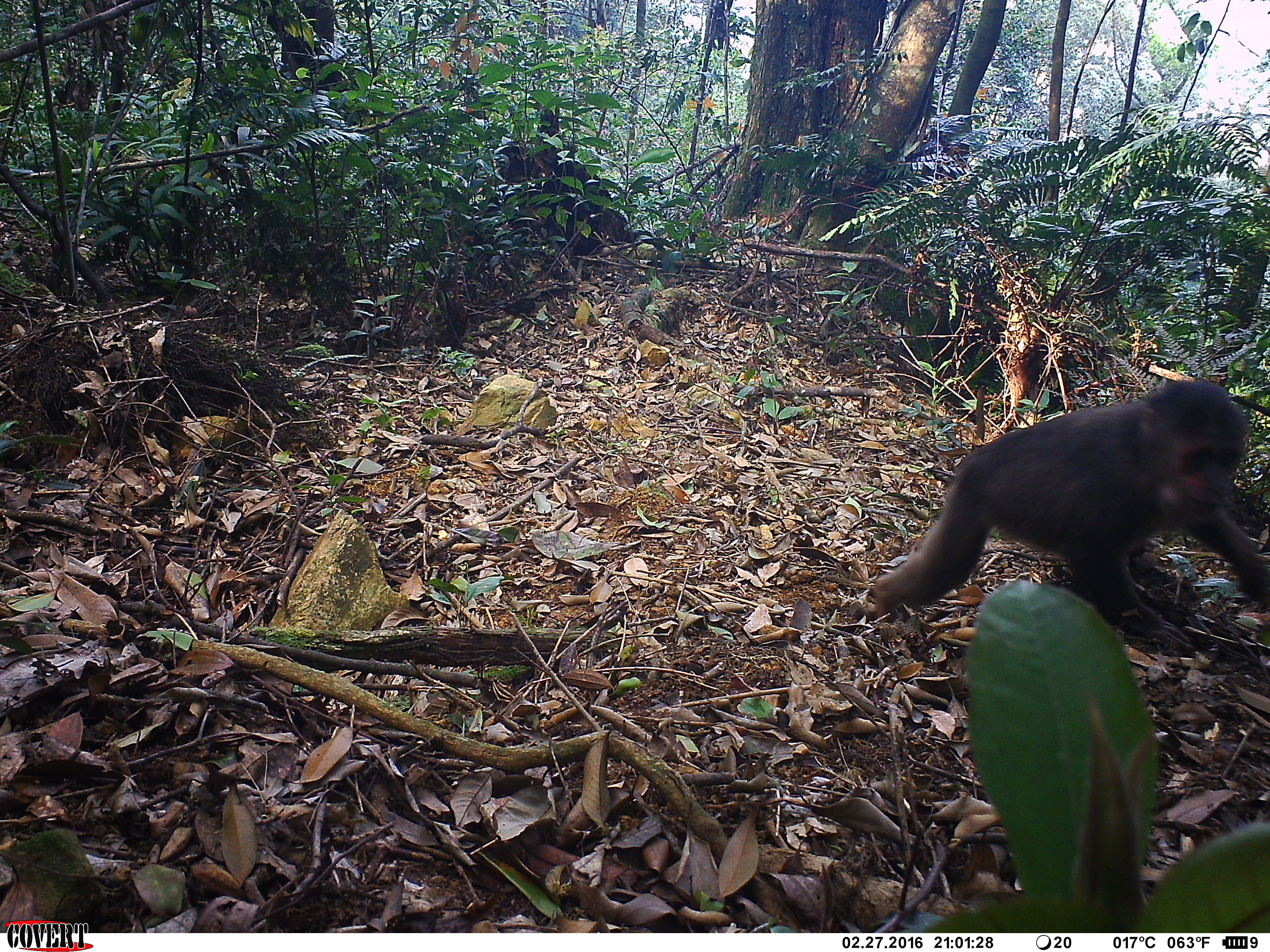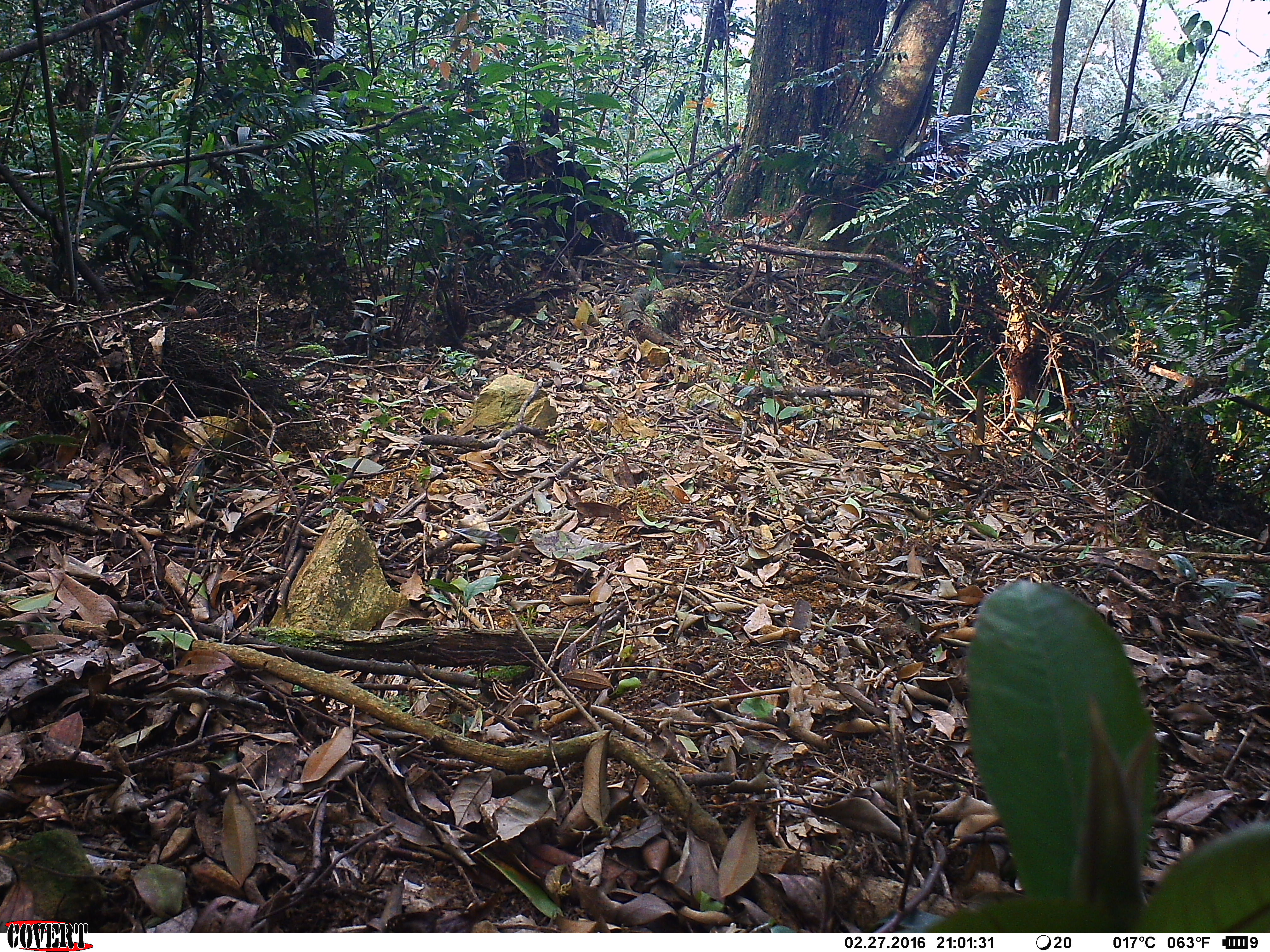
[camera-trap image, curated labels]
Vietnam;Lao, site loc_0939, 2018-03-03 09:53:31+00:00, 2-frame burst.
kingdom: Animalia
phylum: Chordata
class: Mammalia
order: Primates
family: Cercopithecidae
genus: Macaca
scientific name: Macaca arctoides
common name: stump-tailed macaque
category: stump tailed macaque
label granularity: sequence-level